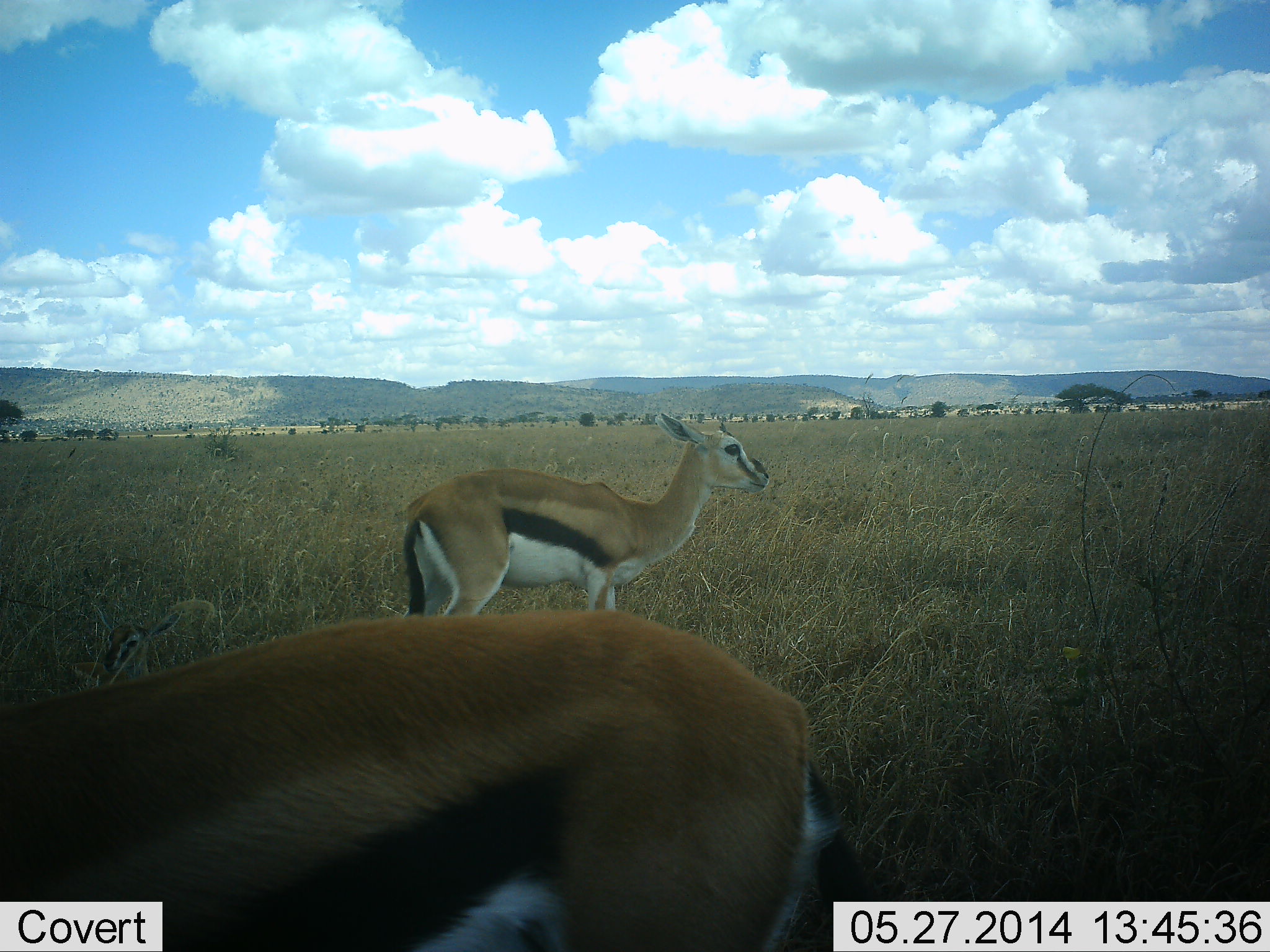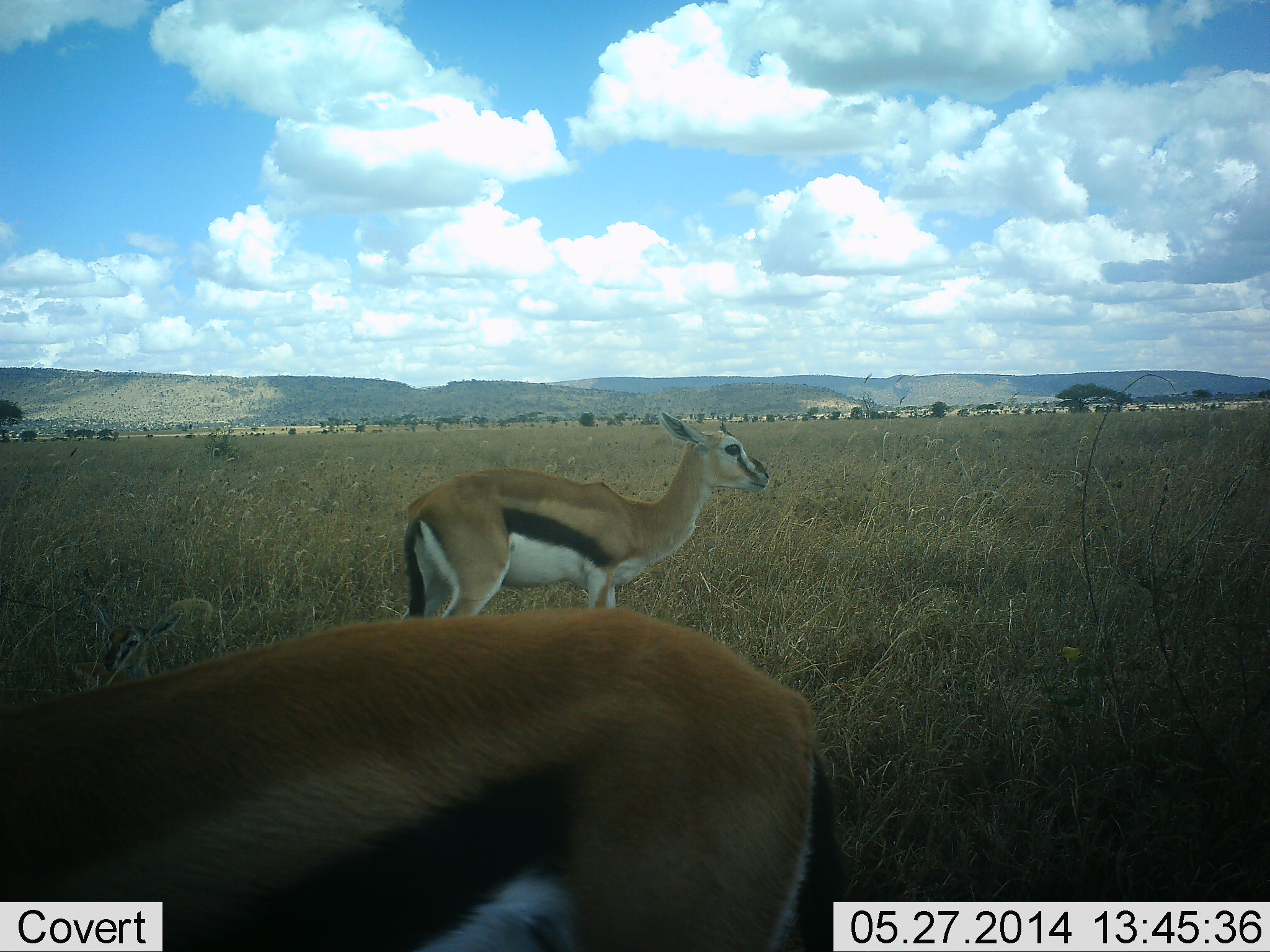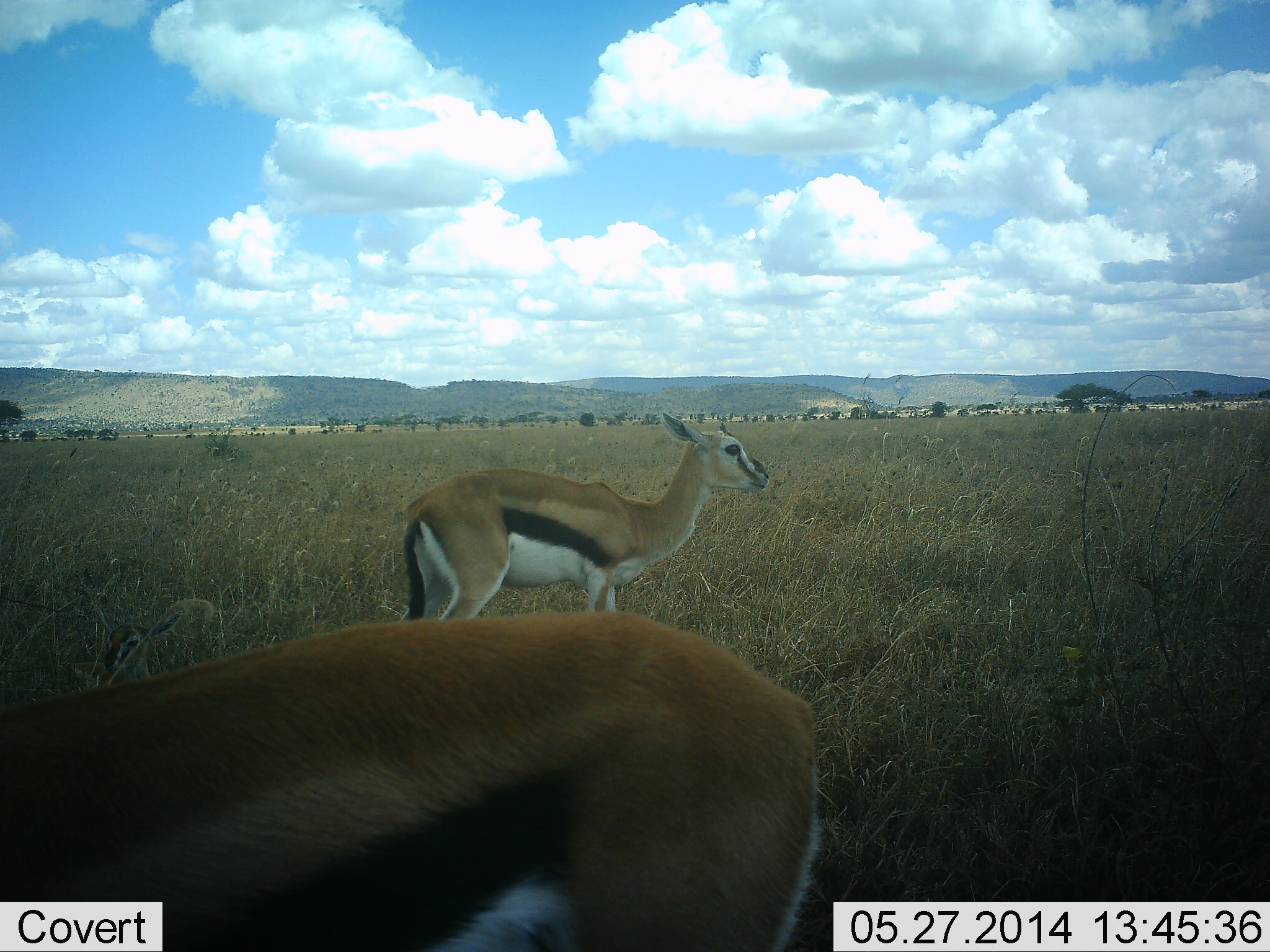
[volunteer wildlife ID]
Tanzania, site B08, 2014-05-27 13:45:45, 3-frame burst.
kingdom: Animalia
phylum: Chordata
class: Mammalia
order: Artiodactyla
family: Bovidae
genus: Eudorcas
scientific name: Eudorcas thomsonii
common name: thomson's gazelle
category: gazellethomsons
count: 2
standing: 100%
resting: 0%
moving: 0%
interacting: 0%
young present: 0%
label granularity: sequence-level